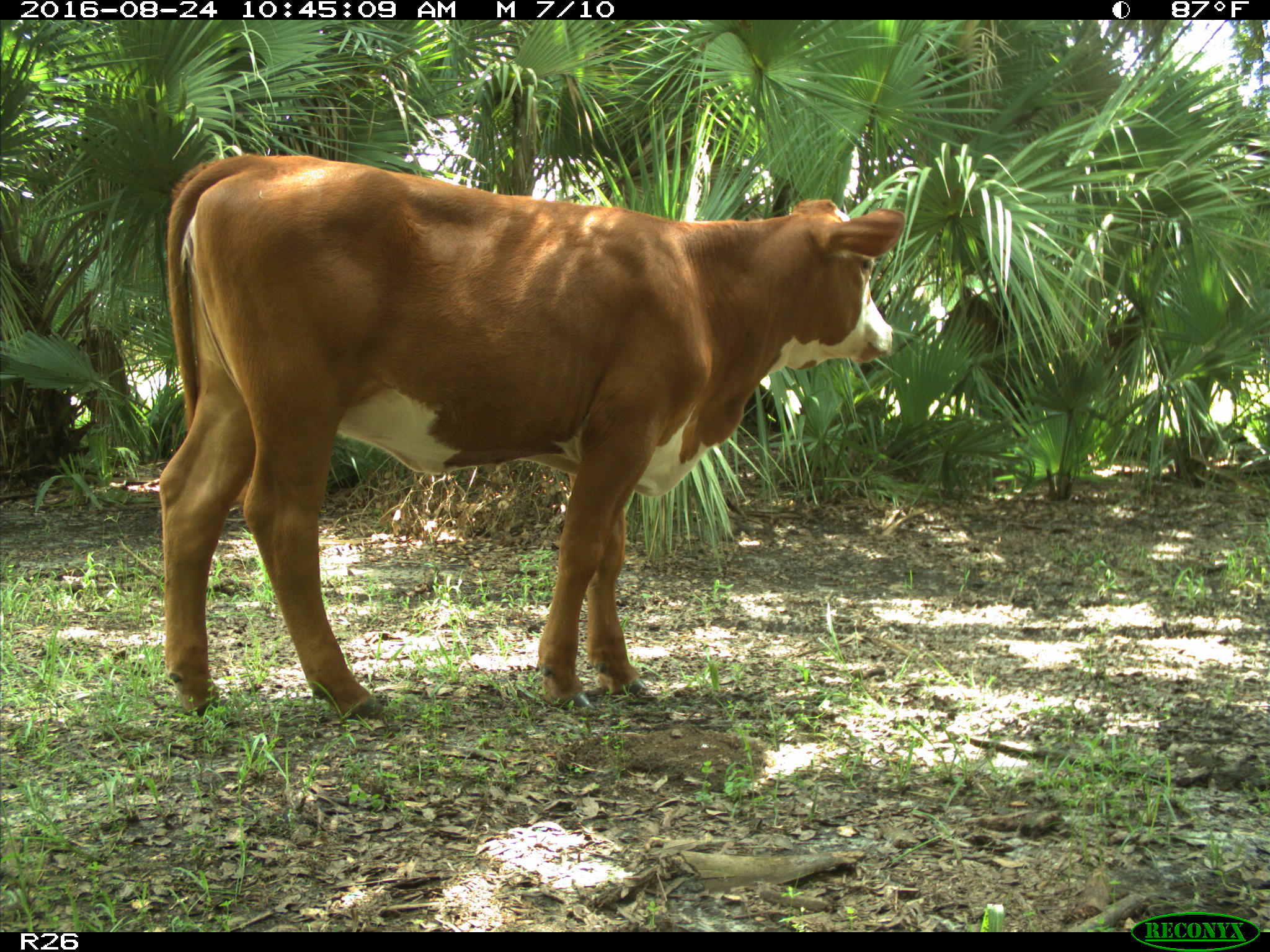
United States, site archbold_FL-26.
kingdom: Animalia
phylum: Chordata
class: Mammalia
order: Artiodactyla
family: Bovidae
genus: Bos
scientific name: Bos taurus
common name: domestic cow